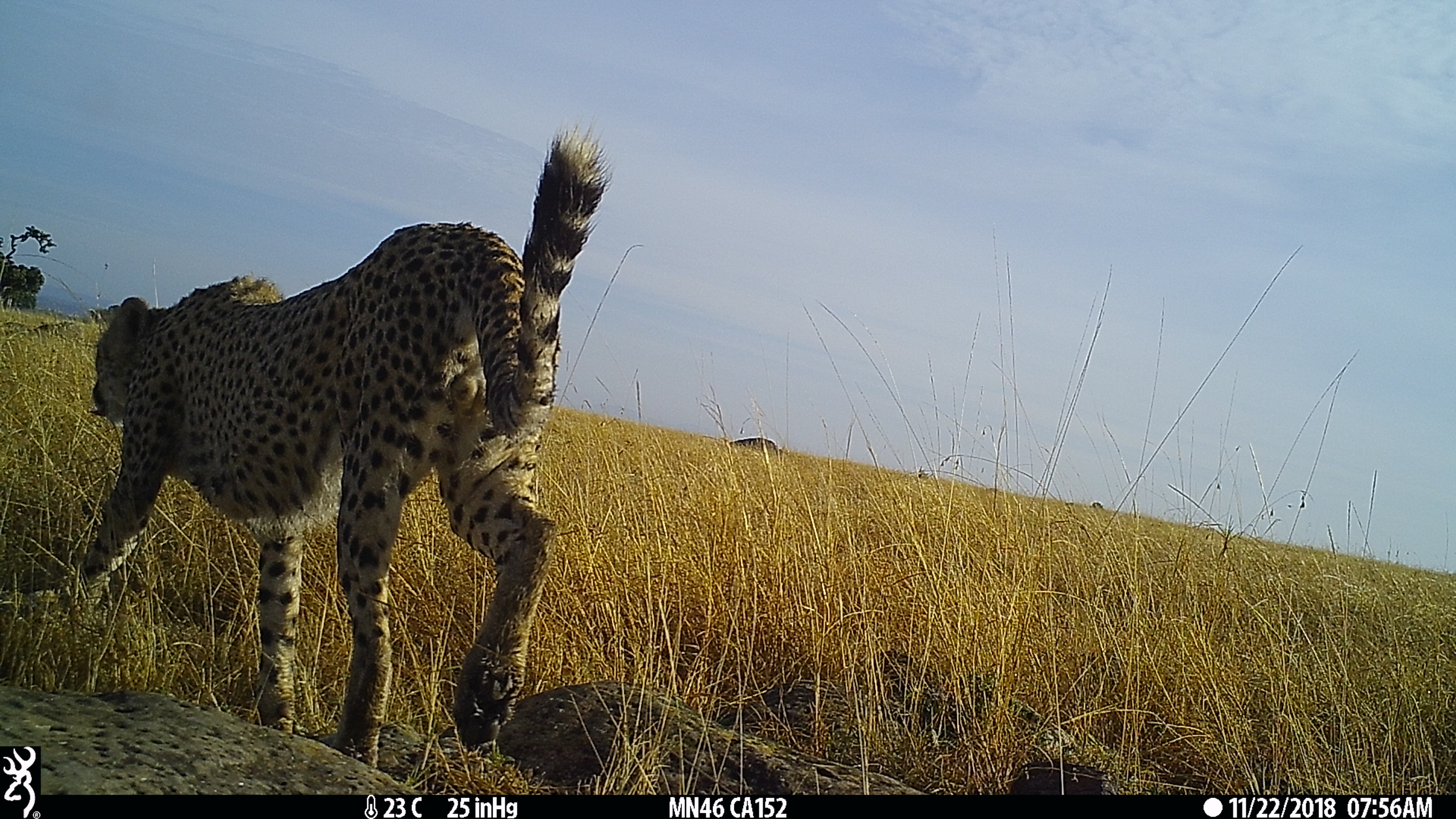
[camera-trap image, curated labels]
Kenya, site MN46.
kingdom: Animalia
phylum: Chordata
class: Mammalia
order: Carnivora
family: Felidae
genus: Acinonyx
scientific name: Acinonyx jubatus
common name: cheetah